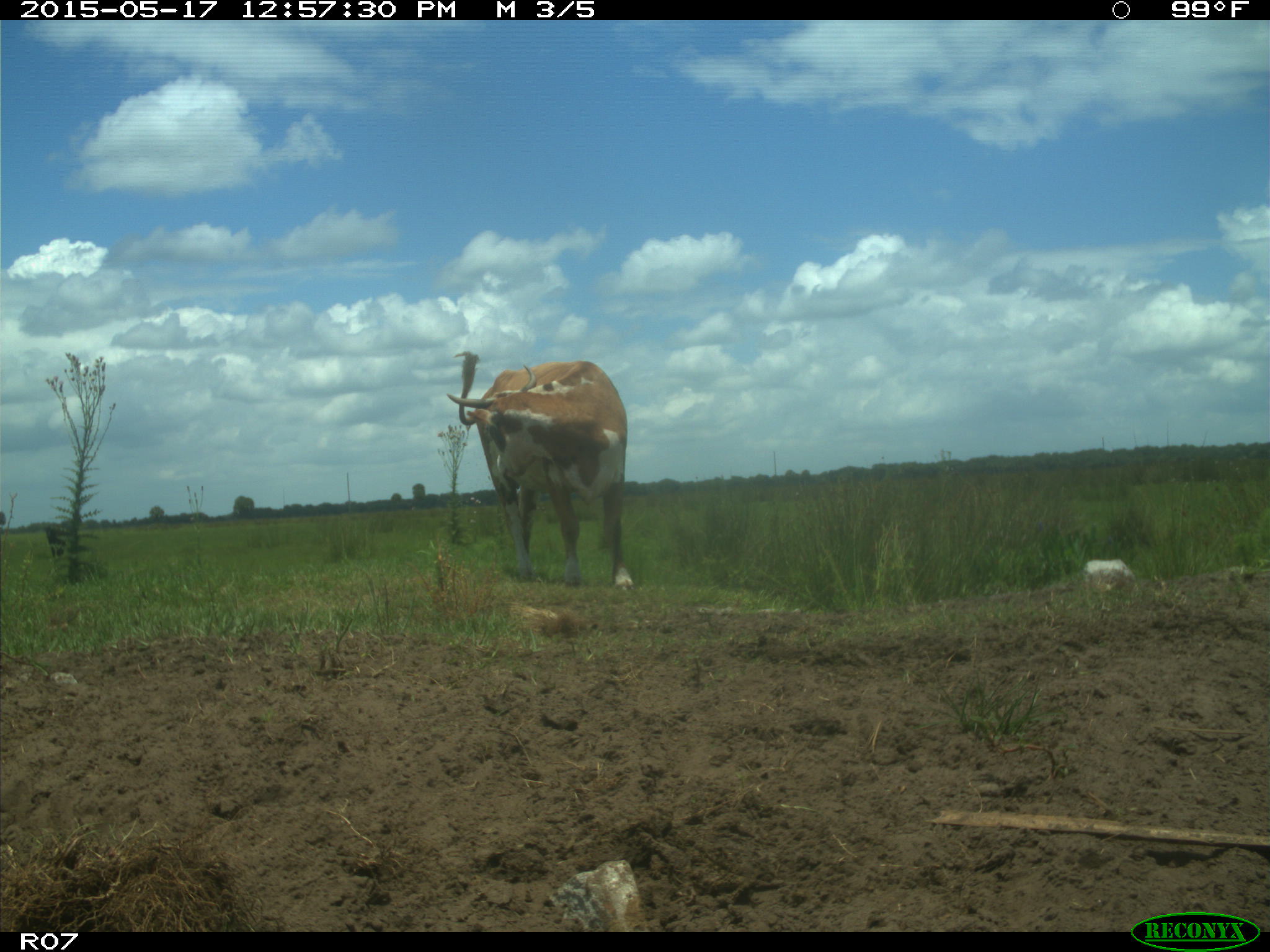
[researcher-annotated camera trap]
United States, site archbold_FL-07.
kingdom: Animalia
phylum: Chordata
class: Mammalia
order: Artiodactyla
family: Bovidae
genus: Bos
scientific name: Bos taurus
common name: domestic cow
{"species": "Bos taurus (domestic cow)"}